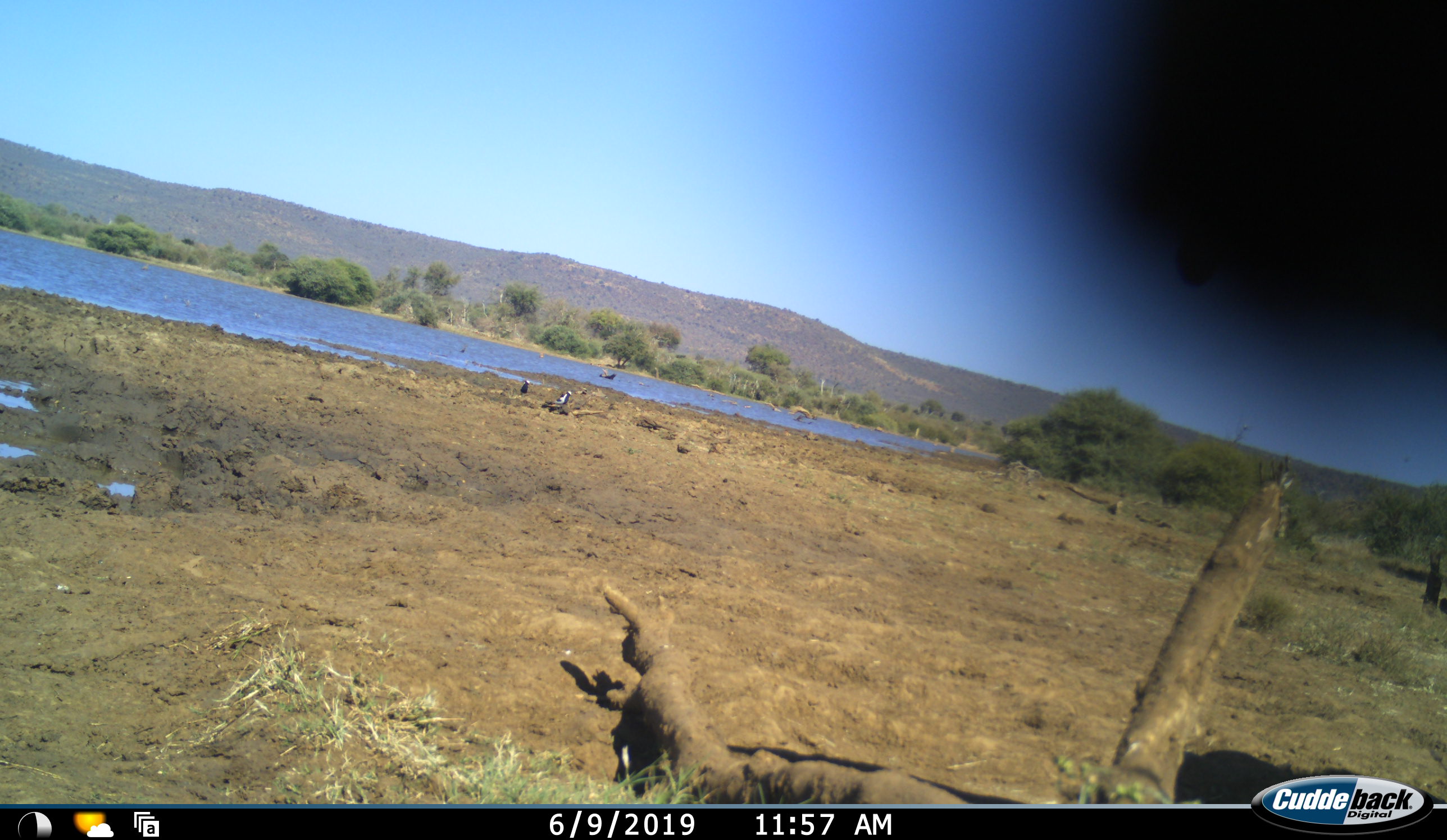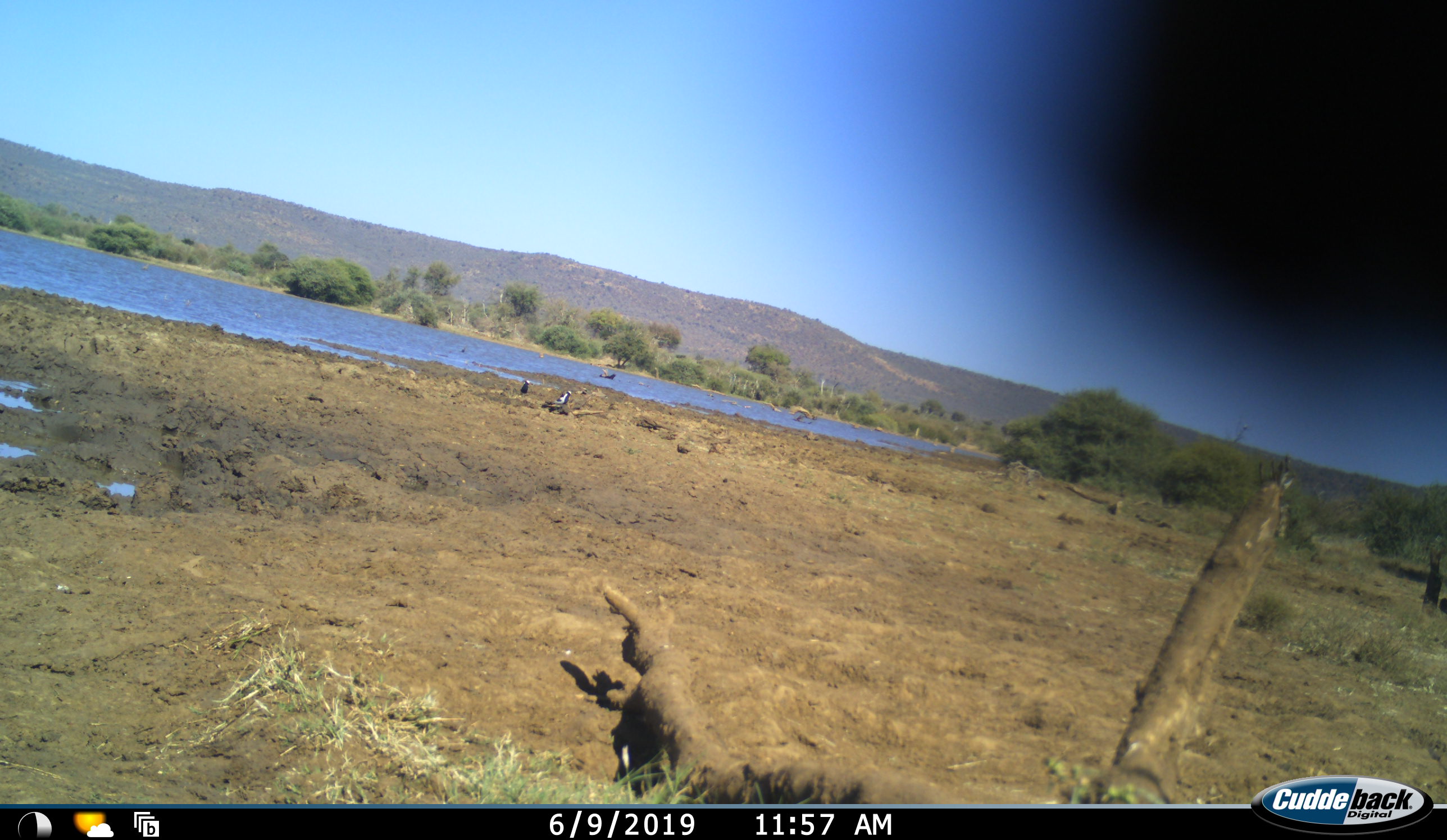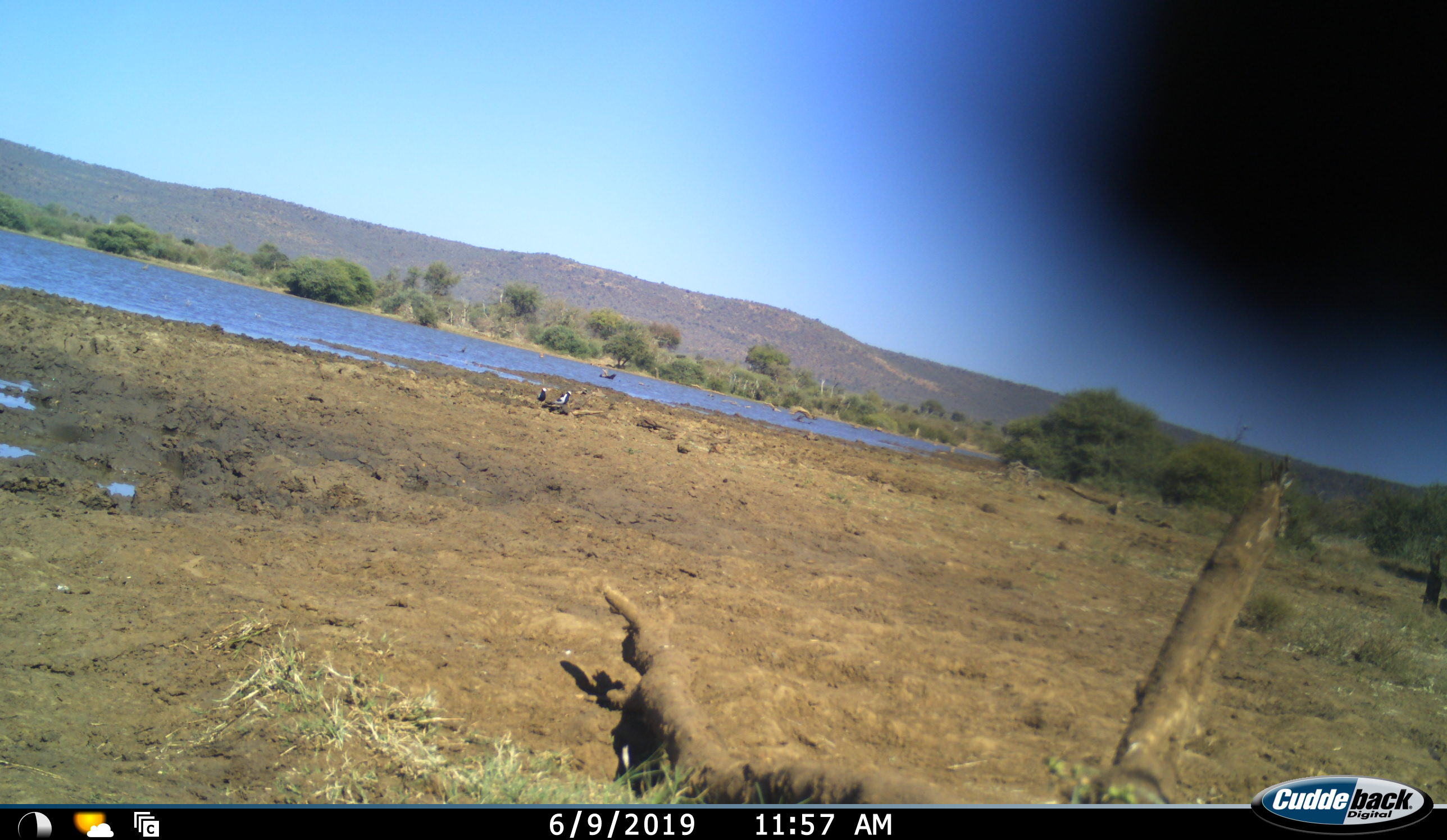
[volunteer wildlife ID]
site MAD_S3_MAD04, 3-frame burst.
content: unidentified animal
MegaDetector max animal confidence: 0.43